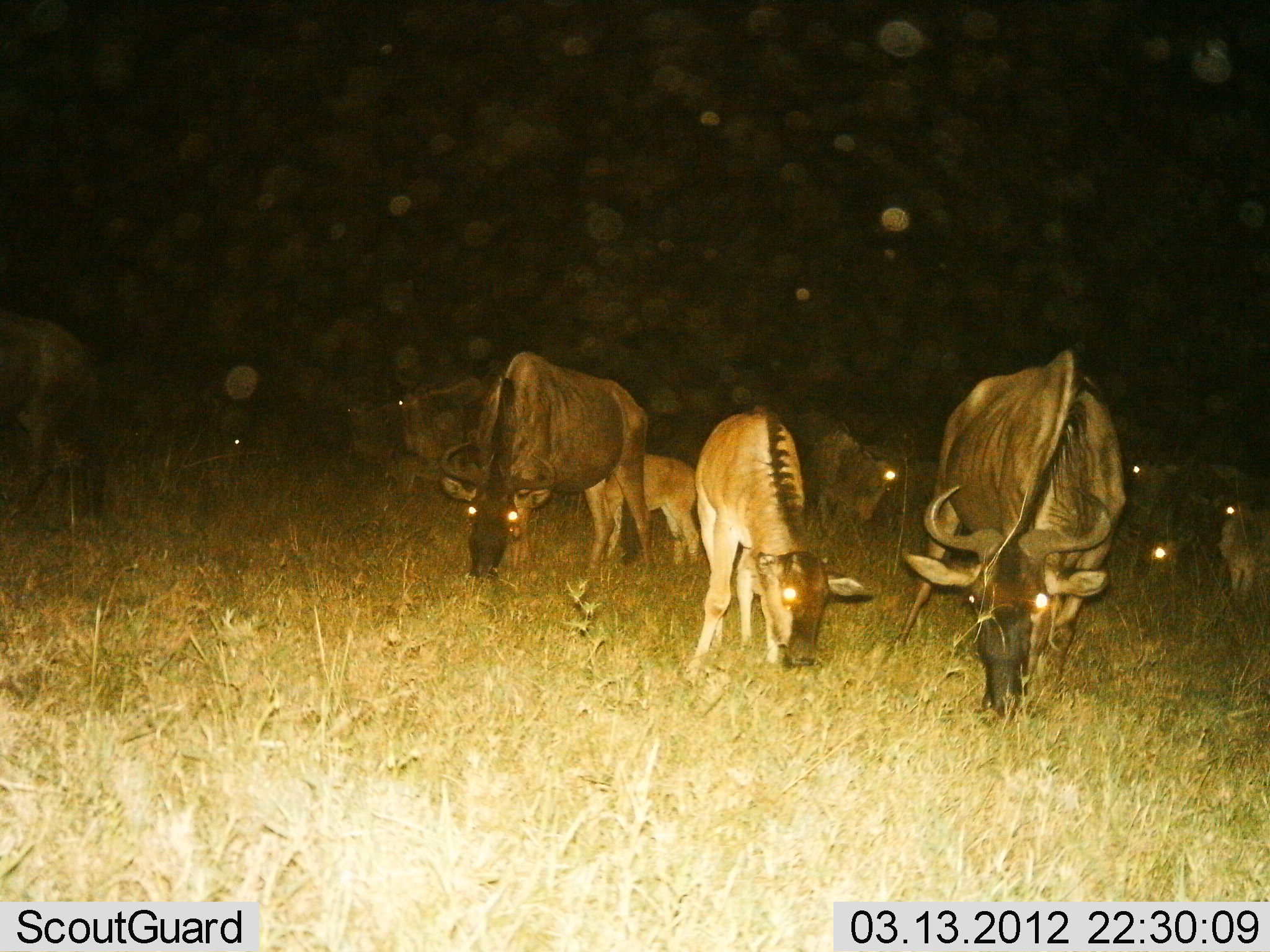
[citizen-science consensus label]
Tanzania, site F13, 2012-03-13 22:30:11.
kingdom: Animalia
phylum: Chordata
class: Mammalia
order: Artiodactyla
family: Bovidae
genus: Connochaetes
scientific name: Connochaetes taurinus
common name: blue wildebeest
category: wildebeest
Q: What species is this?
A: Wildebeest (blue wildebeest) (Connochaetes taurinus).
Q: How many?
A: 11-50.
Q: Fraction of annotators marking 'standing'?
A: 50%.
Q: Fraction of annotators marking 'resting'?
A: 14%.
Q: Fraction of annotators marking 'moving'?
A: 0%.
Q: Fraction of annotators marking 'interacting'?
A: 0%.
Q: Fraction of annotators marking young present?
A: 86%.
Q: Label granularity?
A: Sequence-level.